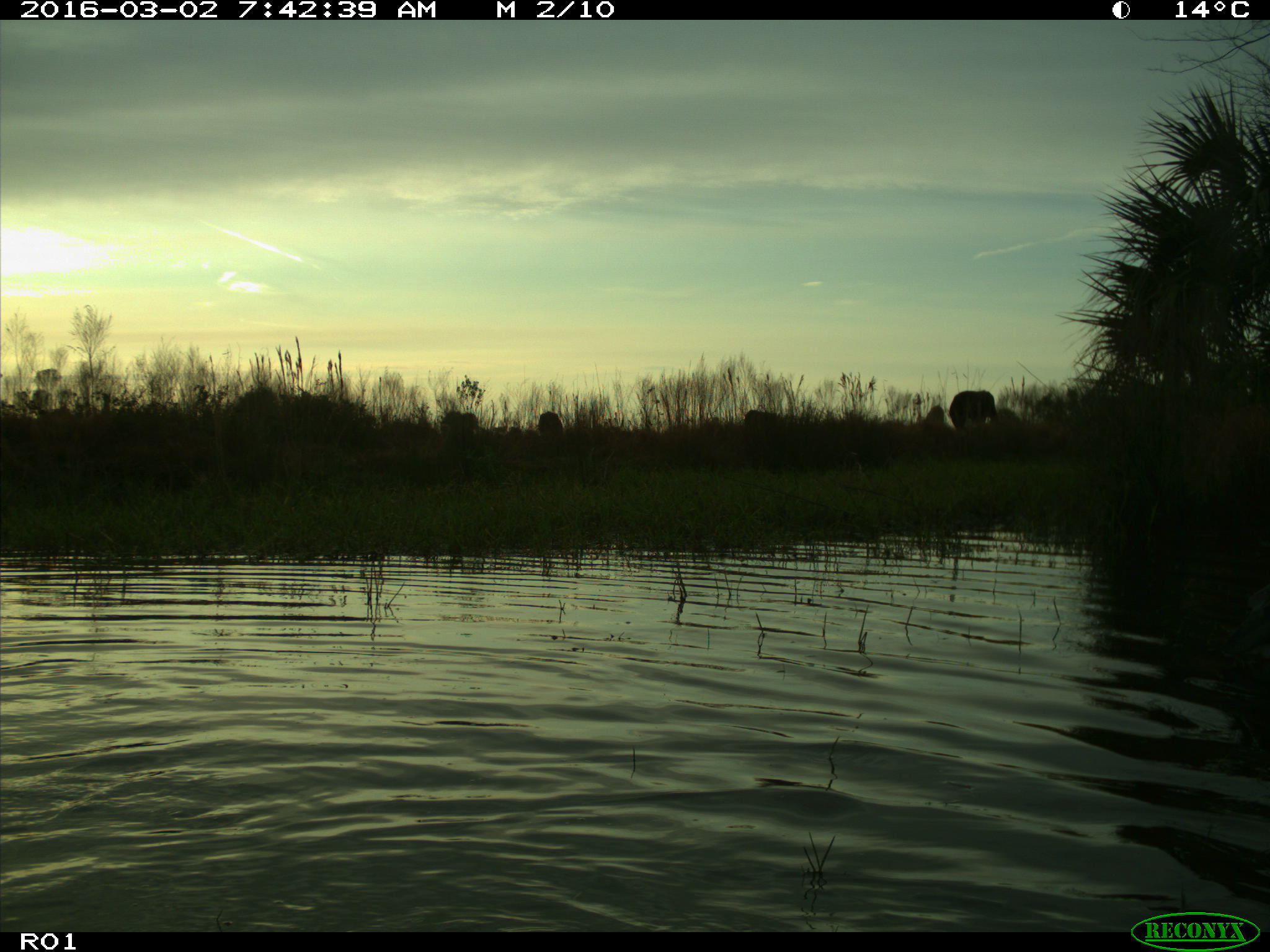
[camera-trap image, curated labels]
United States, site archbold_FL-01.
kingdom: Animalia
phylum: Chordata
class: Mammalia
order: Artiodactyla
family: Bovidae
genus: Bos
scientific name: Bos taurus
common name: domestic cow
Bos taurus (domestic cow).